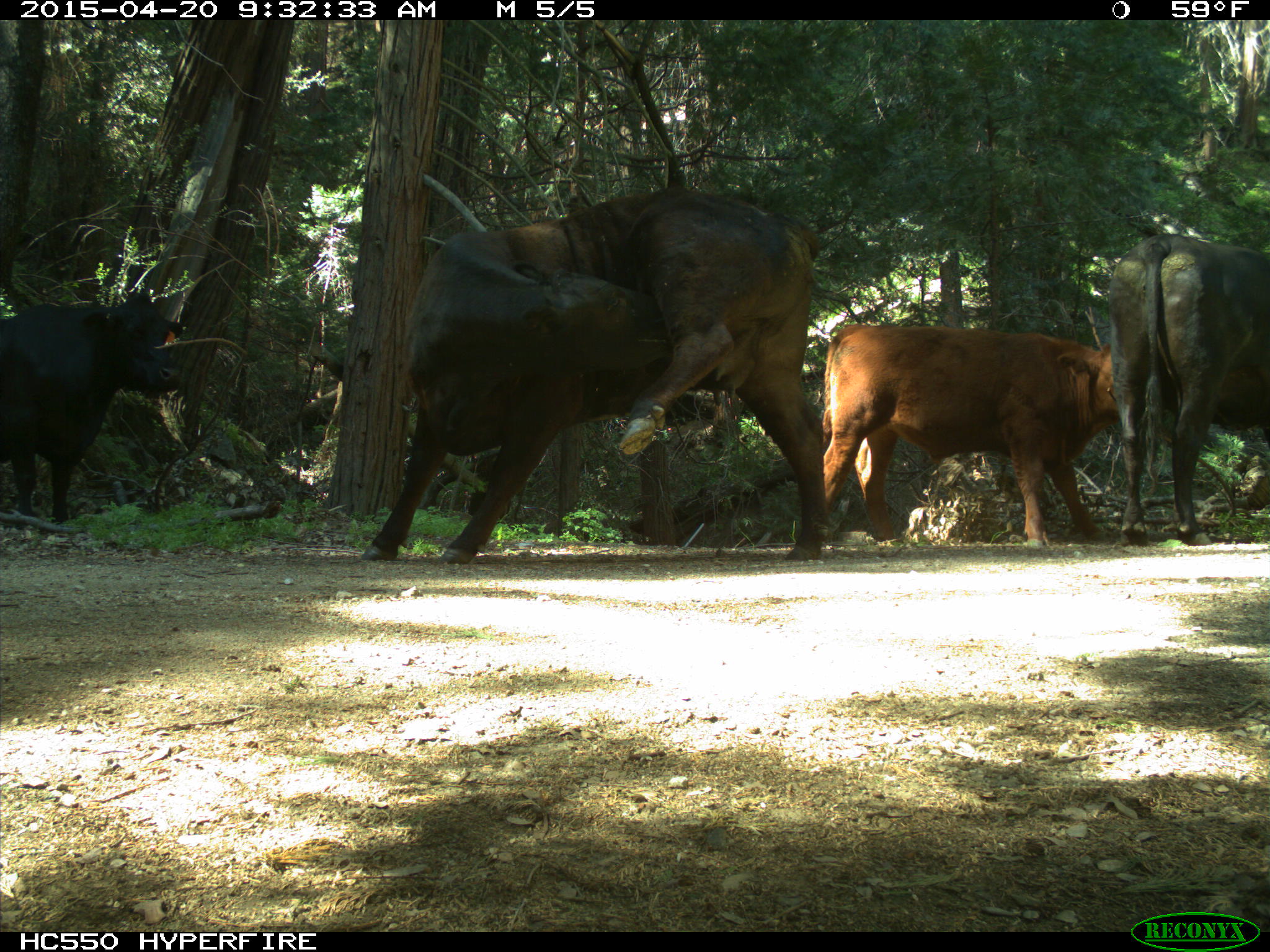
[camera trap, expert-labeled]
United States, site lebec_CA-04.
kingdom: Animalia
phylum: Chordata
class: Mammalia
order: Artiodactyla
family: Bovidae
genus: Bos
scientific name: Bos taurus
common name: domestic cow